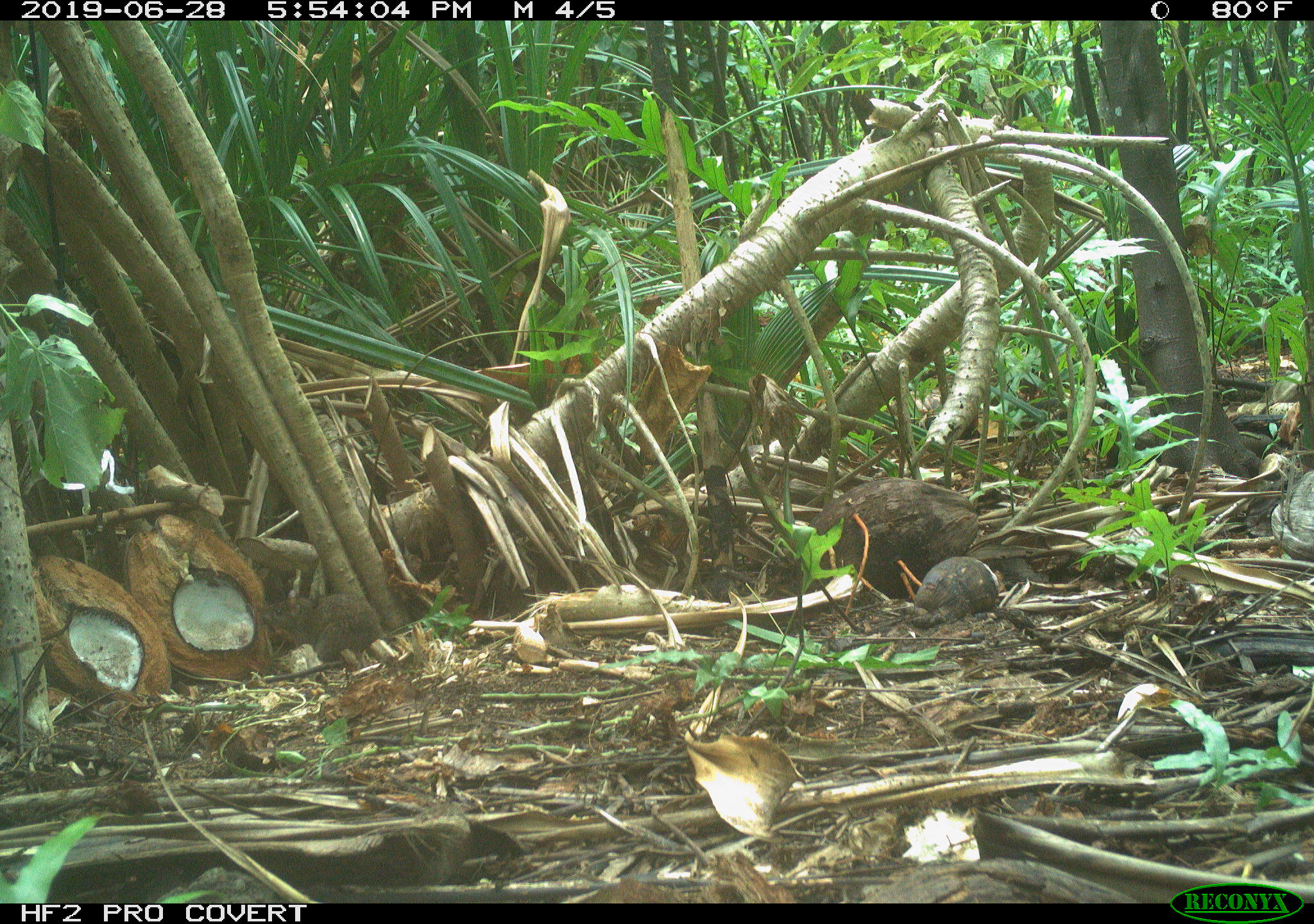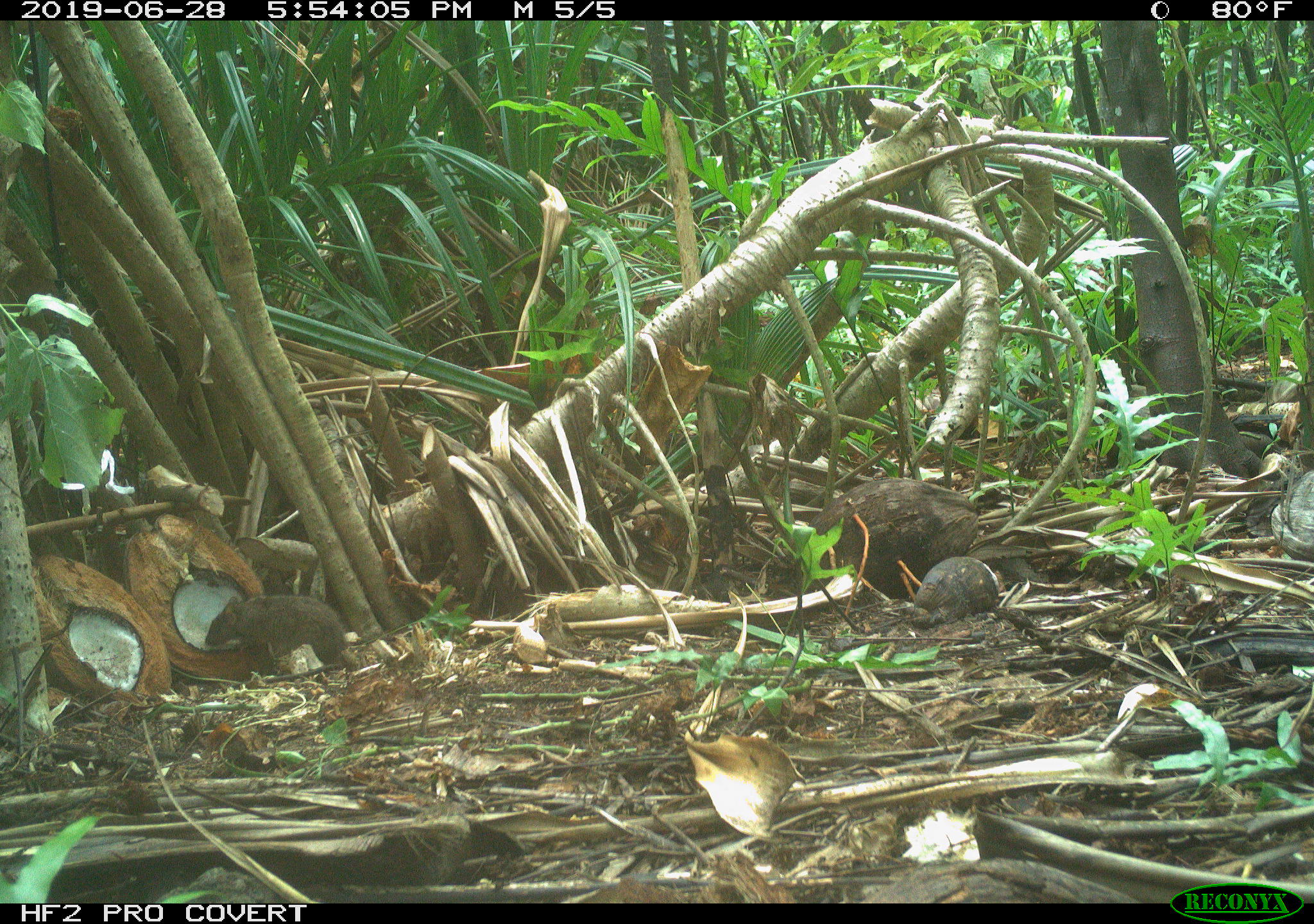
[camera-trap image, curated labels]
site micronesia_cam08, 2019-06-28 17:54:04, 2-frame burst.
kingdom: Animalia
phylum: Chordata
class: Mammalia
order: Rodentia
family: Muridae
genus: Rattus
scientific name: Rattus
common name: rat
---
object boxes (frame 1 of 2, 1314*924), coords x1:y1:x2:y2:
rat: 278:590:394:676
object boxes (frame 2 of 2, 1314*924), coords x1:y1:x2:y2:
rat: 195:584:359:680